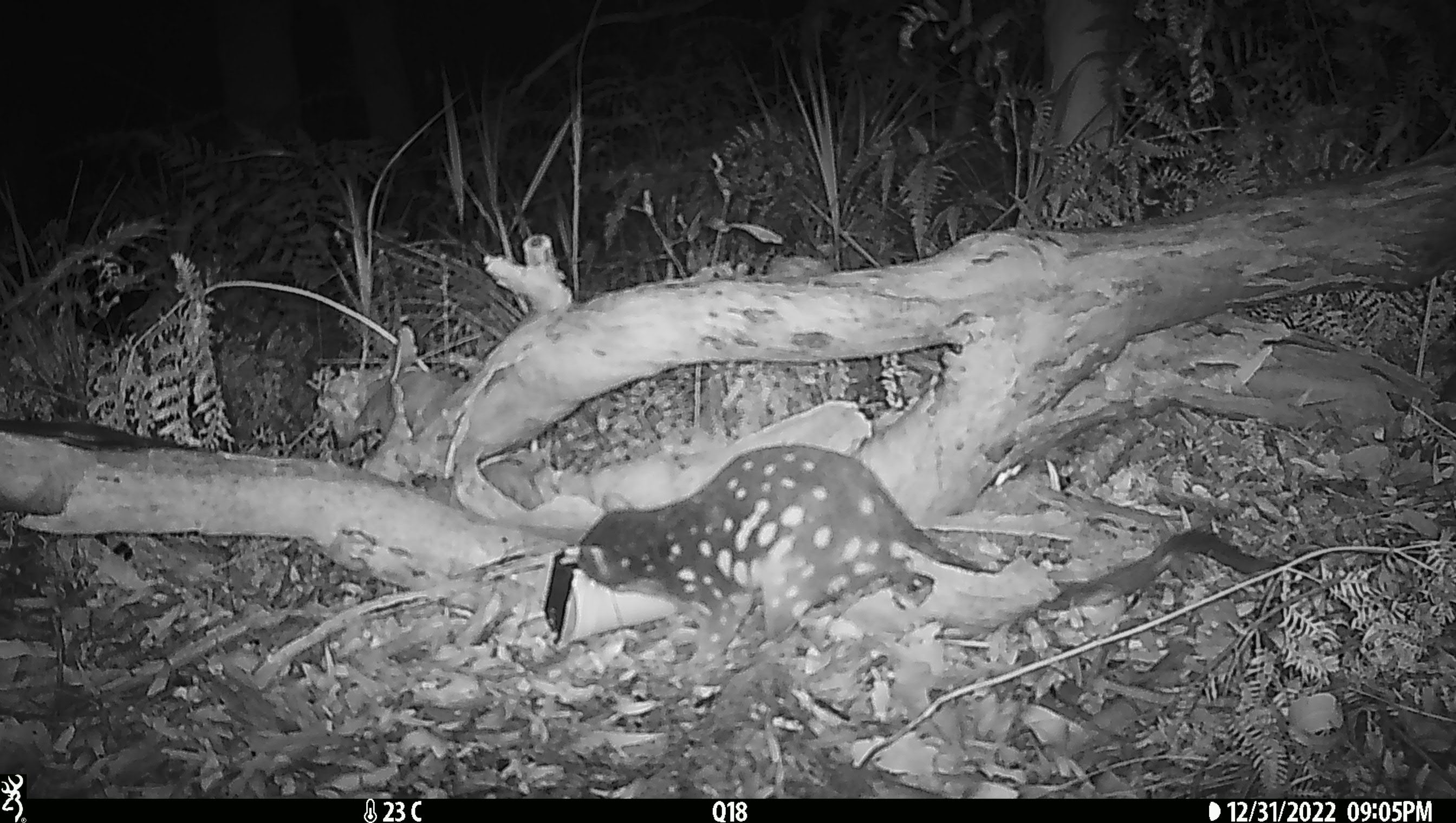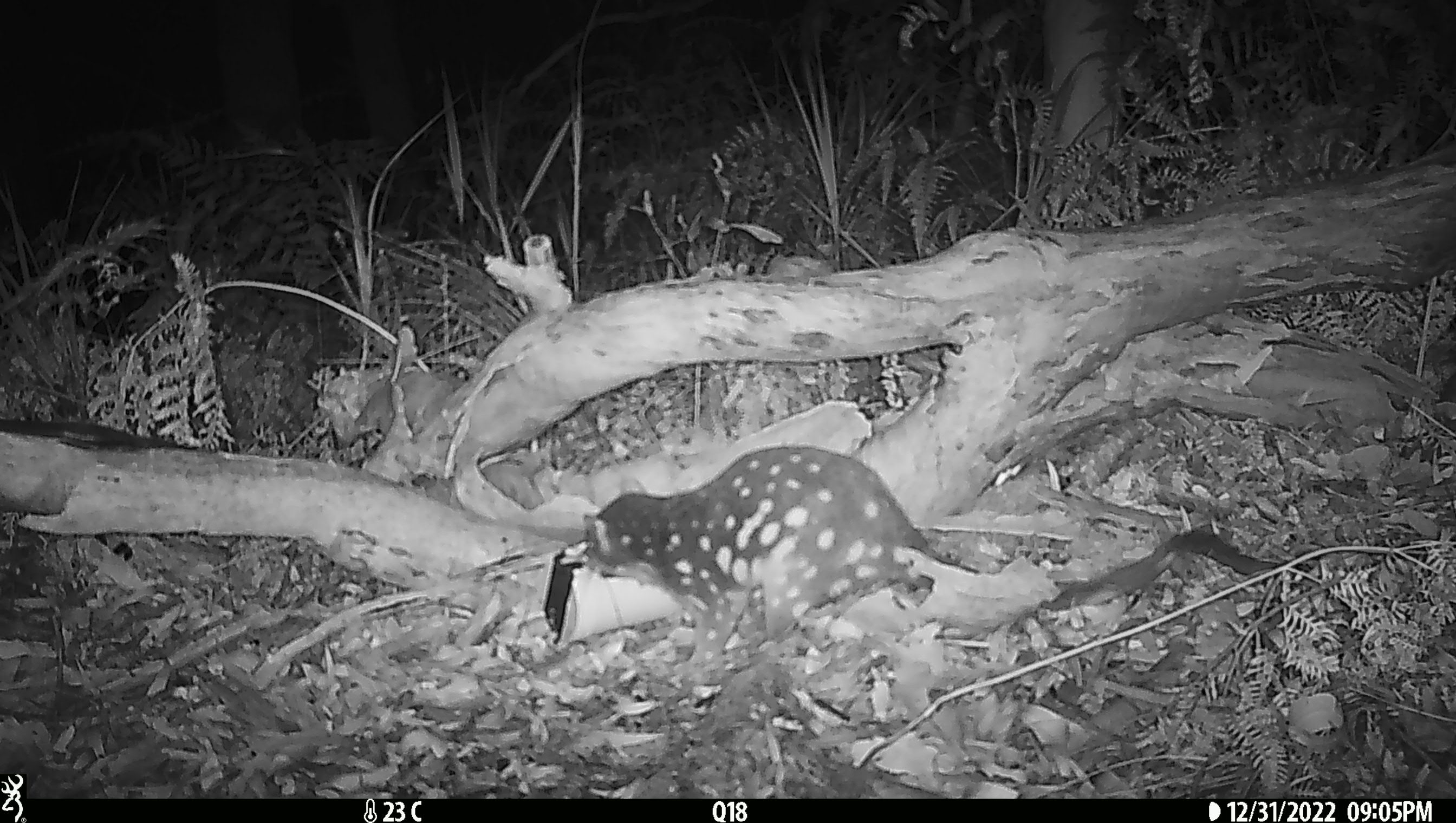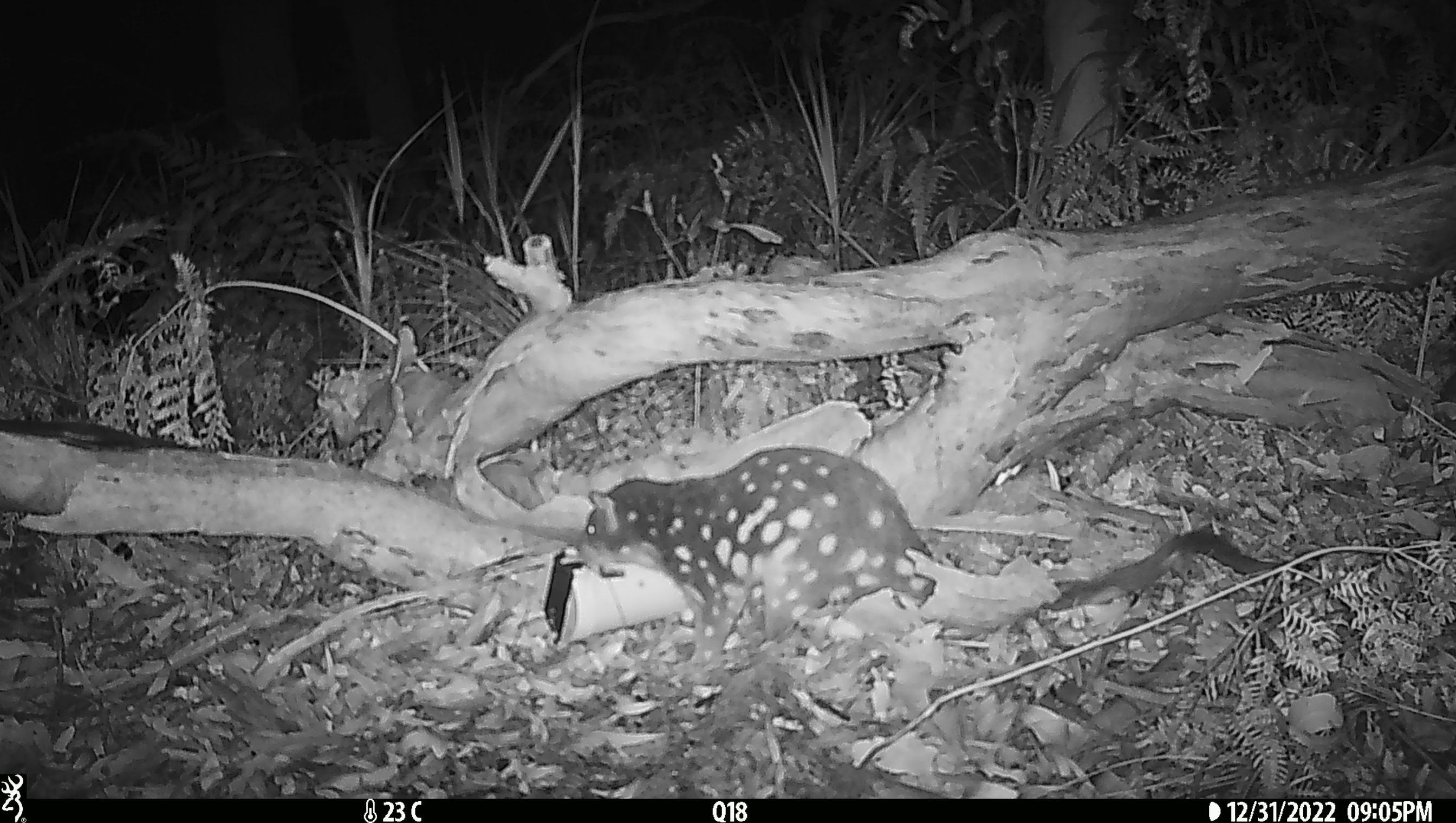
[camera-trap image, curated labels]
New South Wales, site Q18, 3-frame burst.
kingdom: Animalia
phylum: Chordata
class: Mammalia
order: Dasyuromorphia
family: Dasyuridae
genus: Dasyurus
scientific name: Dasyurus maculatus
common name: spotted-tailed quoll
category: quoll